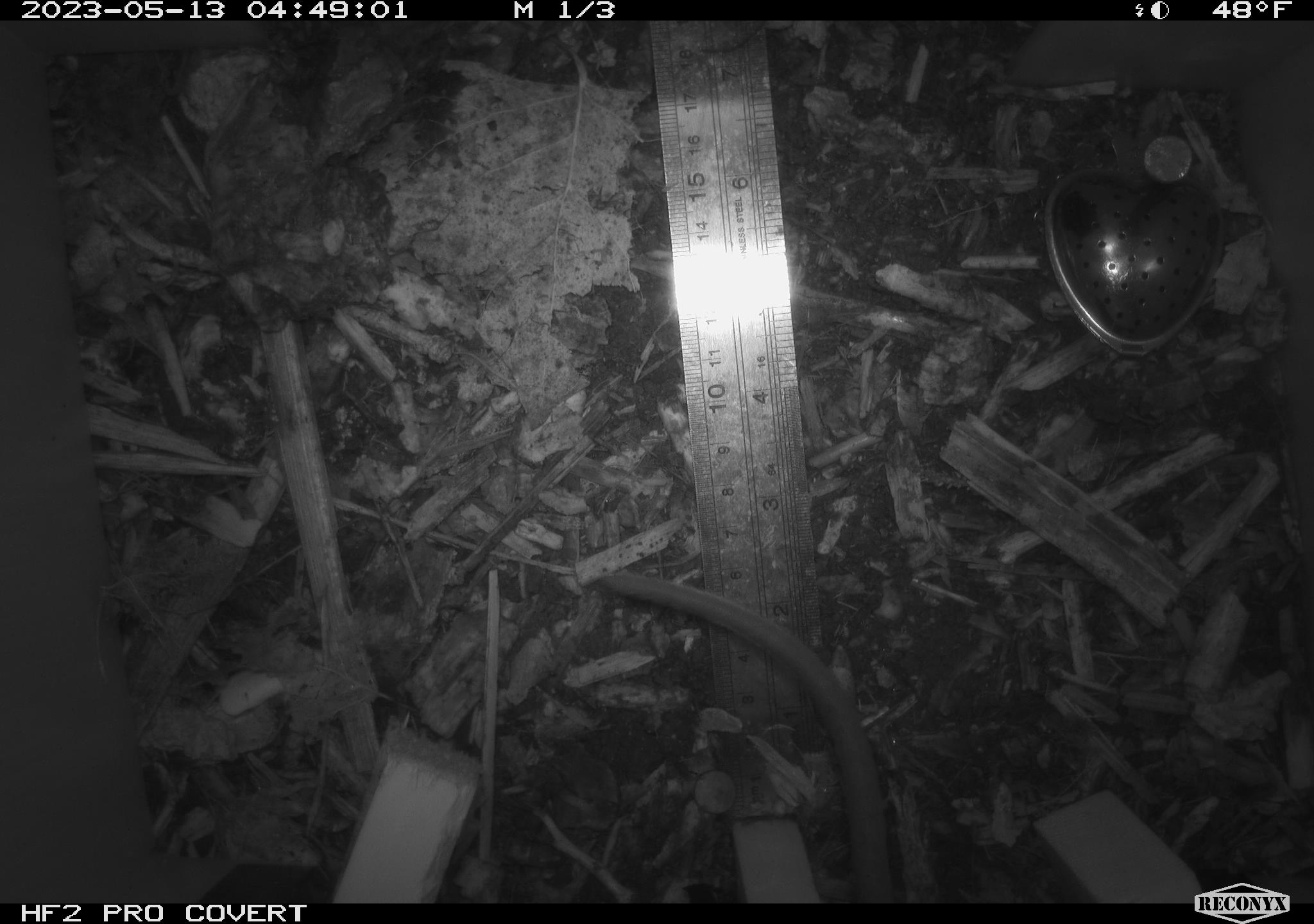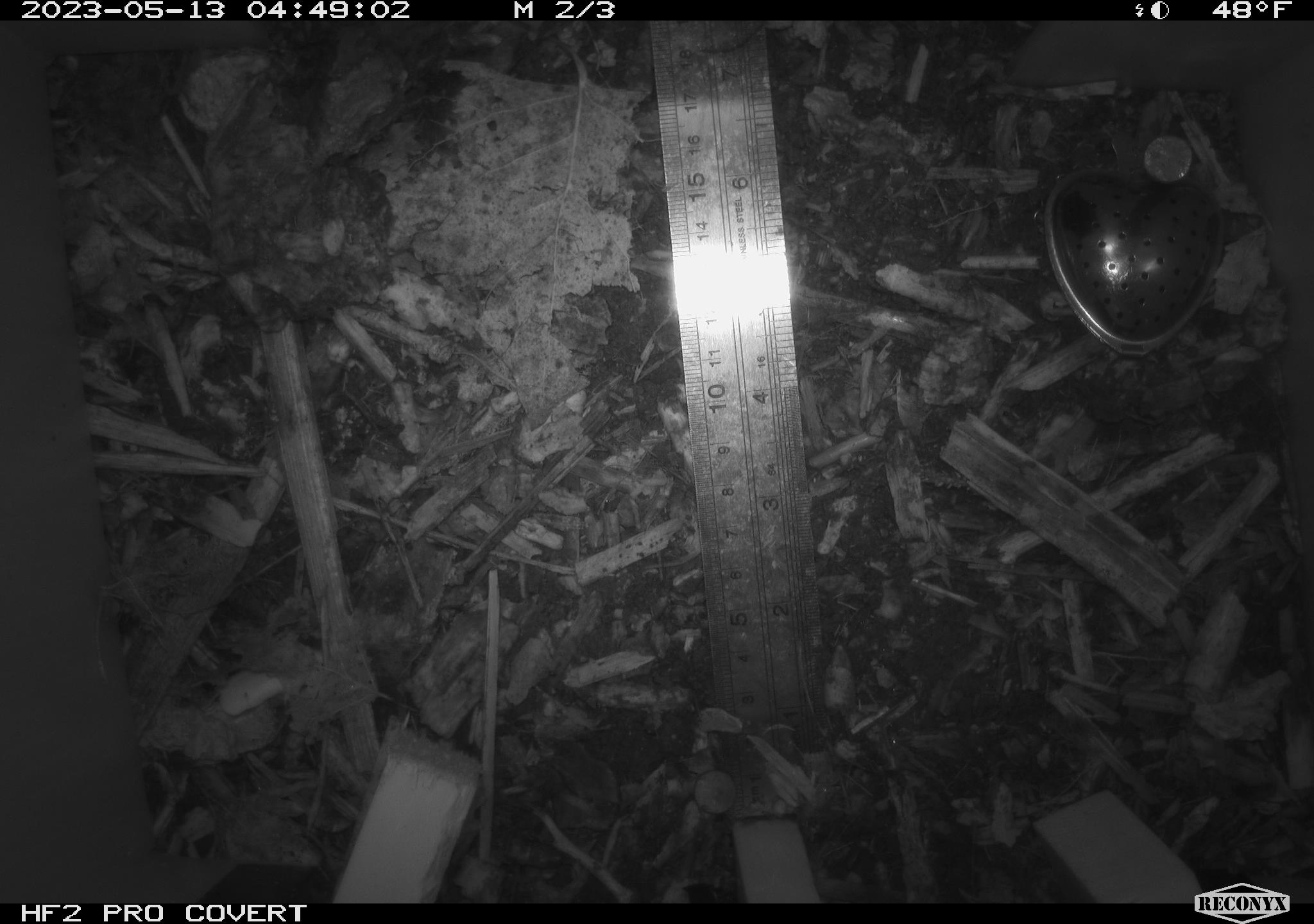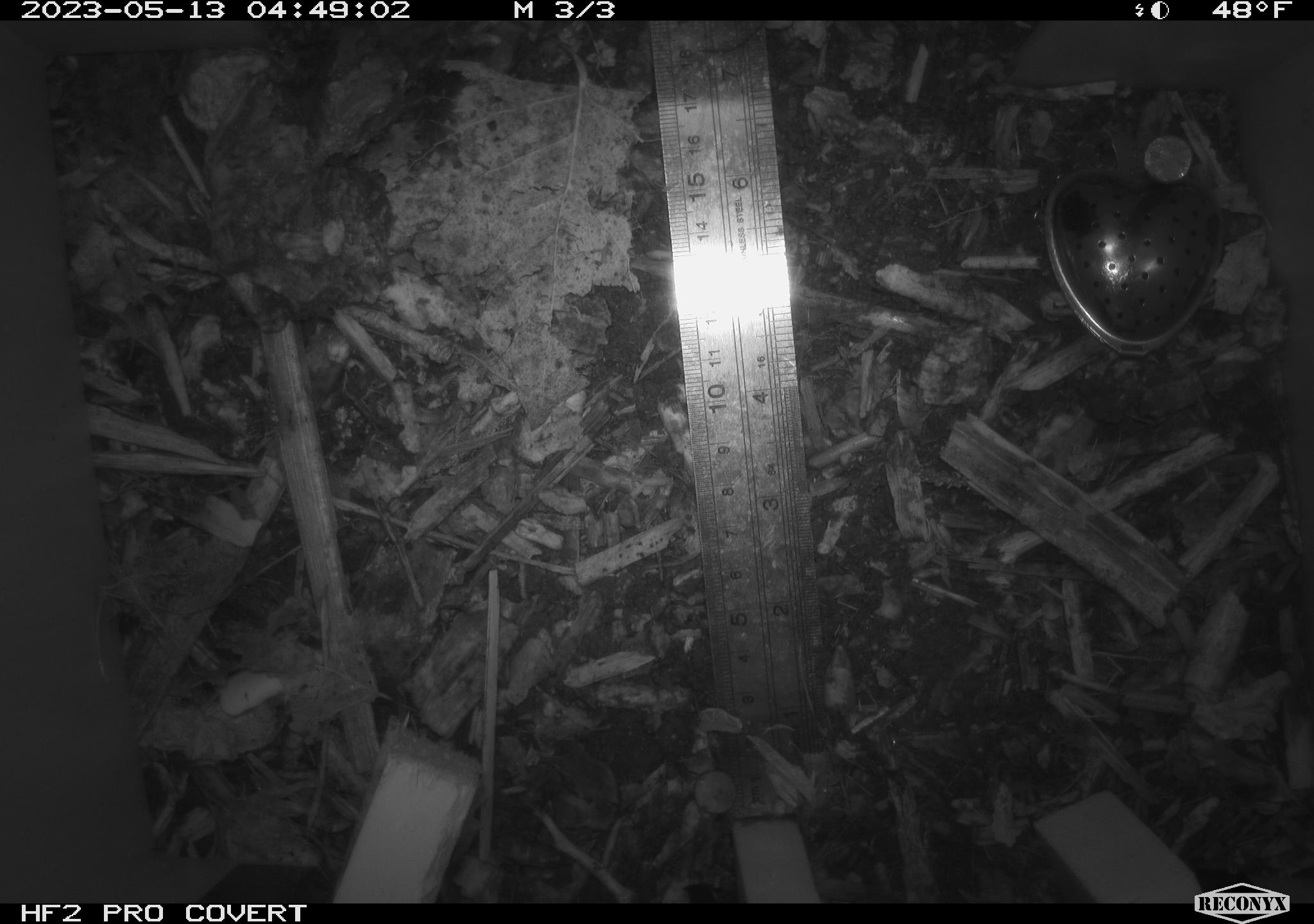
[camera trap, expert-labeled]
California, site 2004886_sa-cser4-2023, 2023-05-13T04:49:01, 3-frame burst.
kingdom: Animalia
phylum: Chordata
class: Mammalia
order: Rodentia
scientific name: Rodentia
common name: mouse species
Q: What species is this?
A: Mouse species (Rodentia).